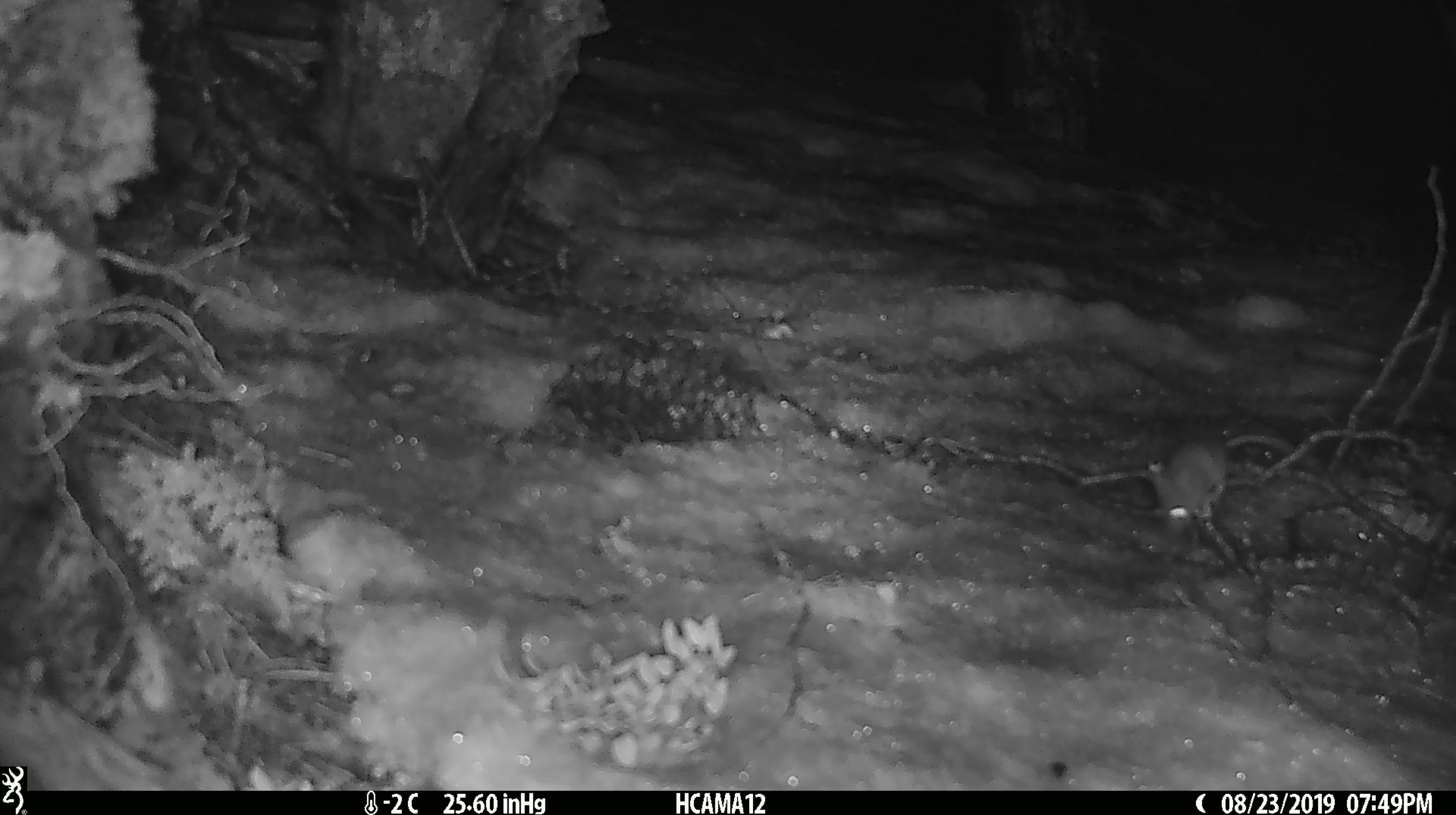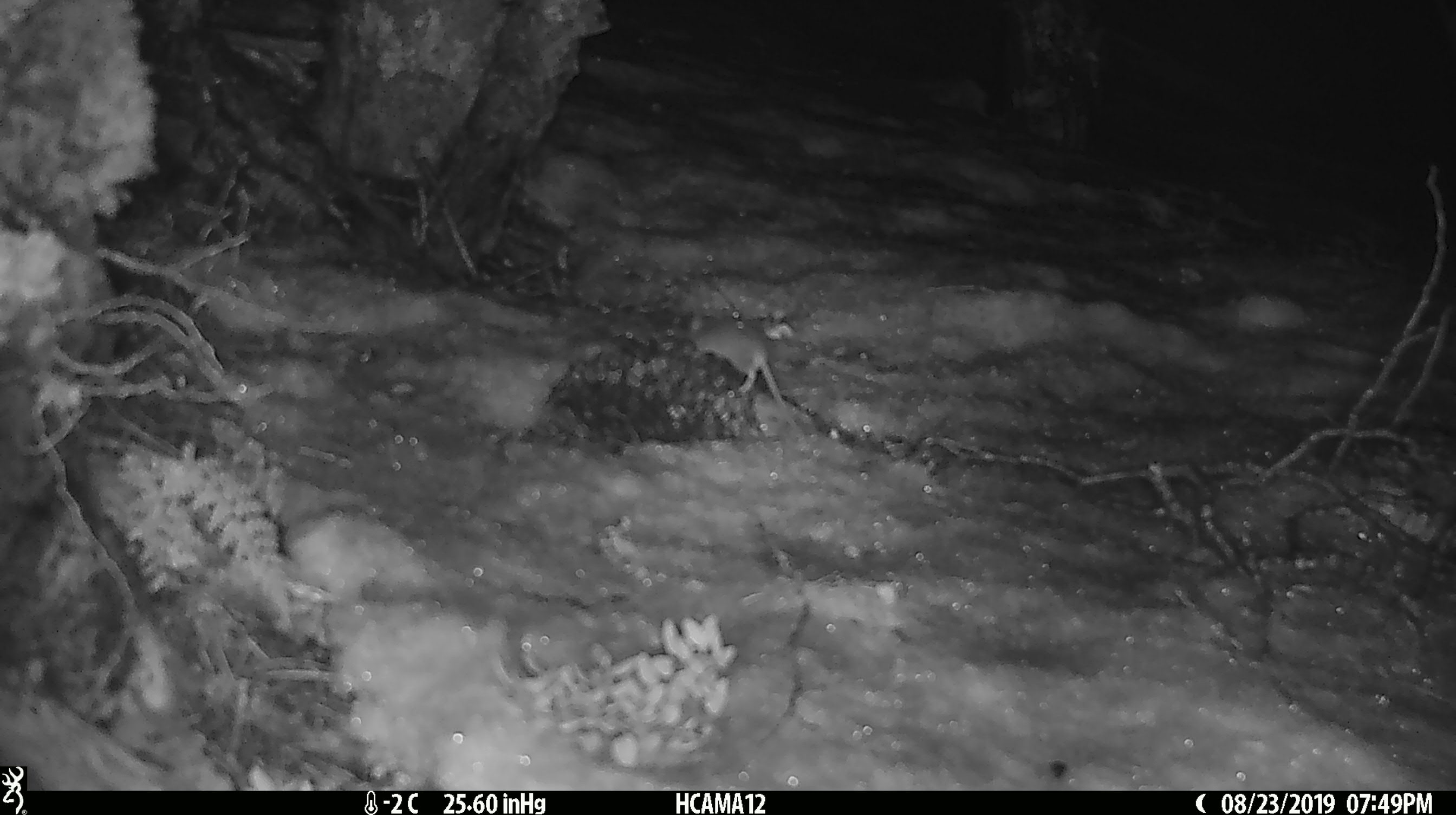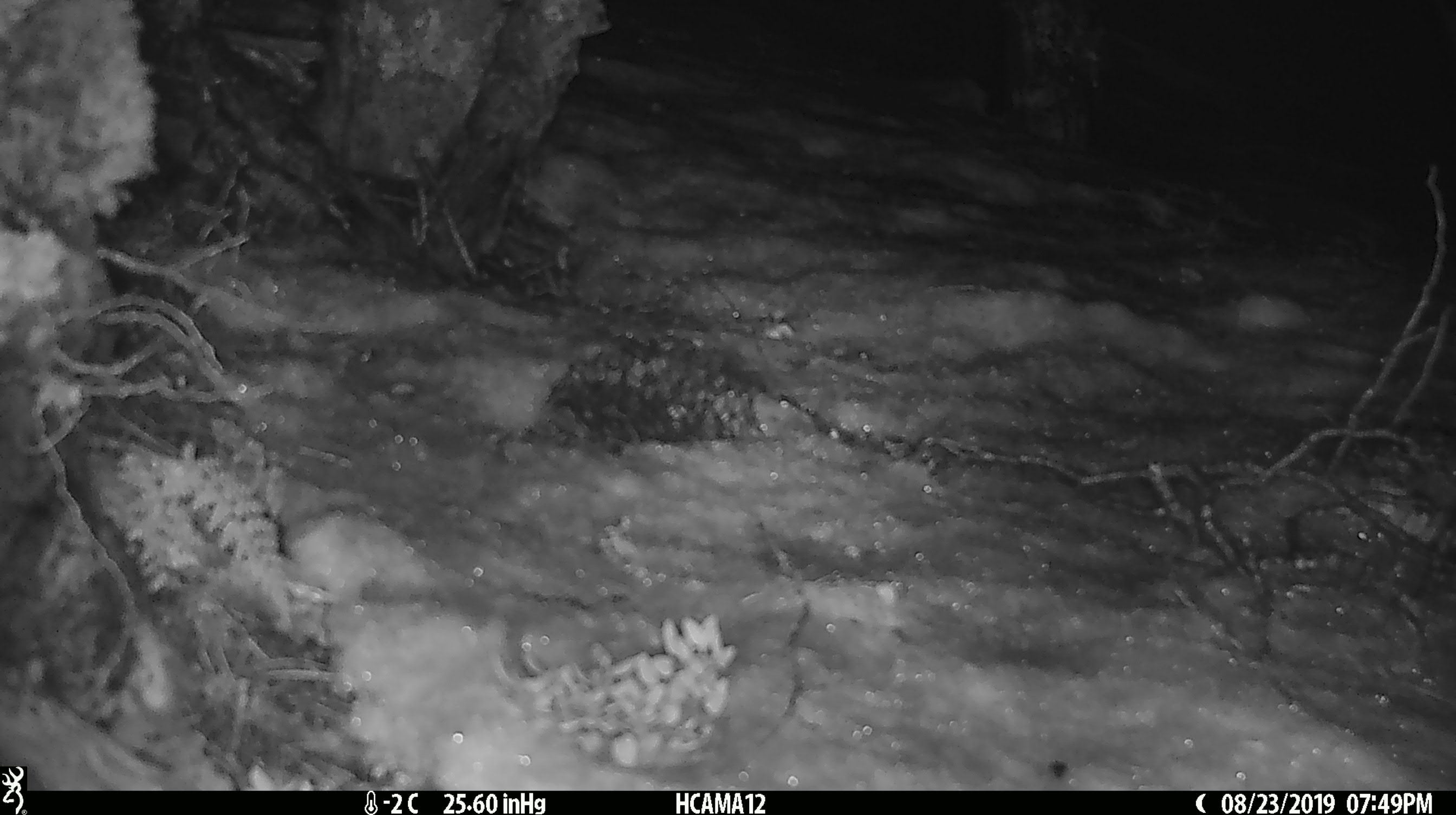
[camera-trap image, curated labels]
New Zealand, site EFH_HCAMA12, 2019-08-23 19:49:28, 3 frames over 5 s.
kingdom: Animalia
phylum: Chordata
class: Mammalia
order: Rodentia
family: Muridae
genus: Mus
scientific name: Mus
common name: mouse